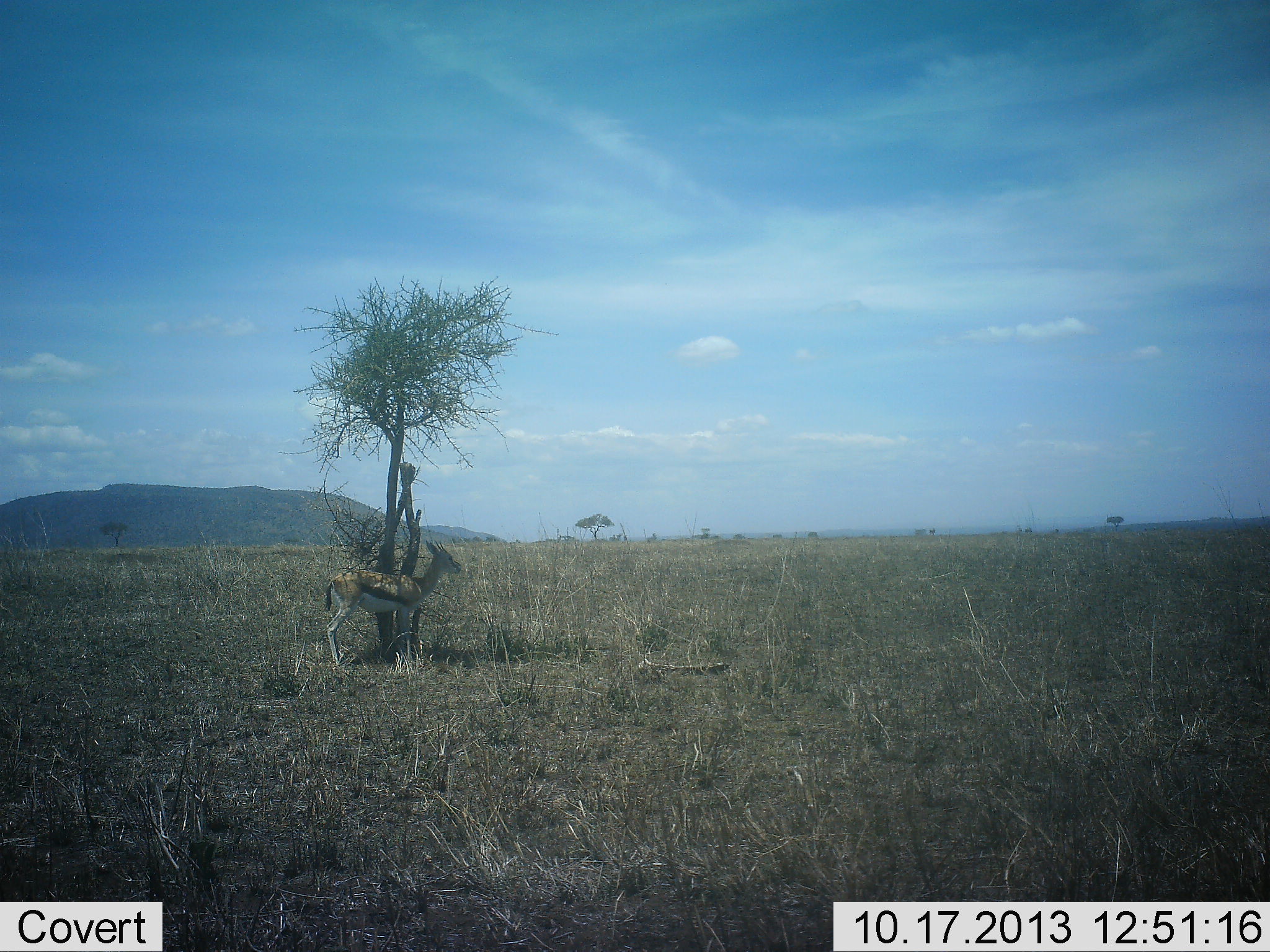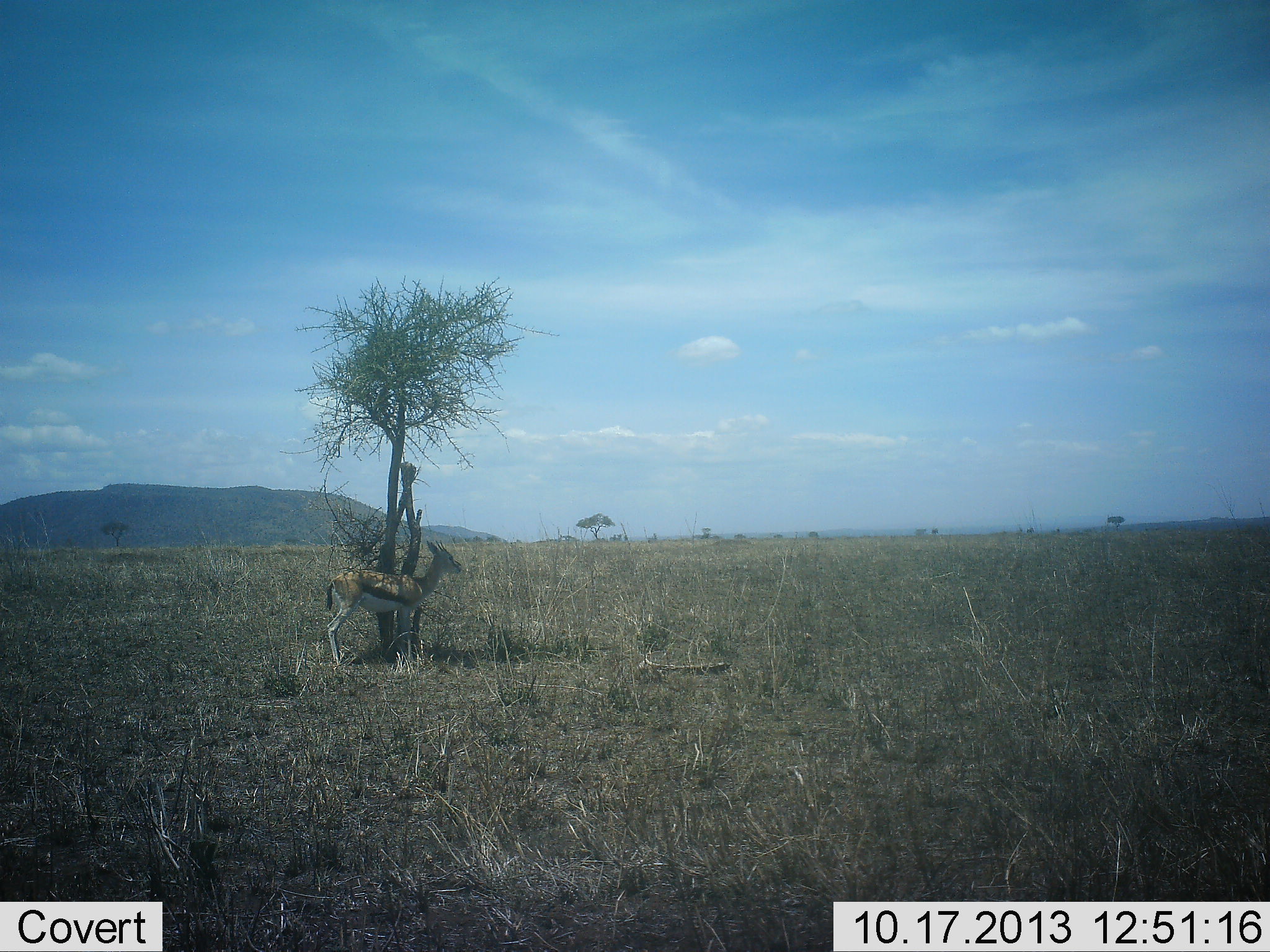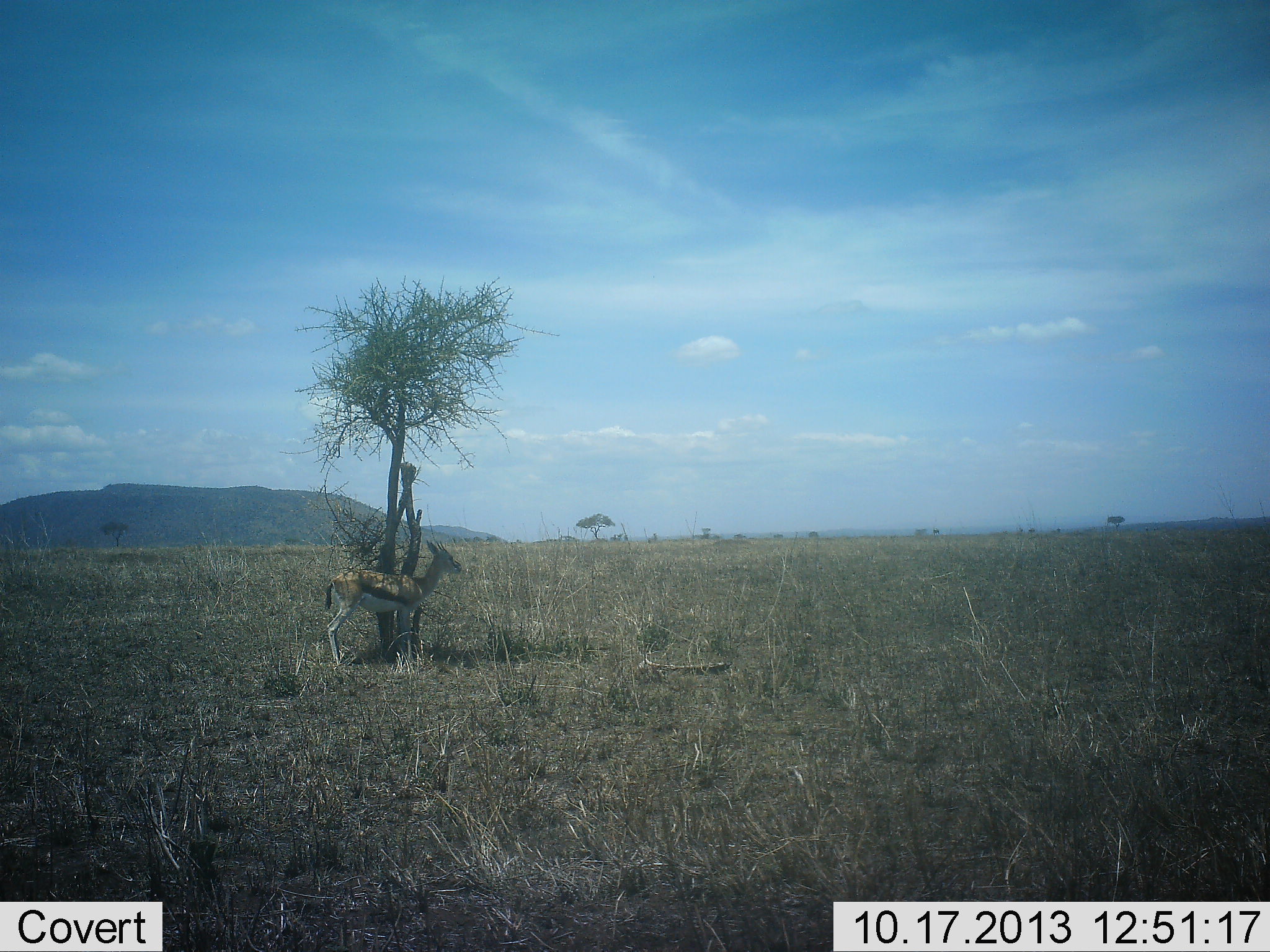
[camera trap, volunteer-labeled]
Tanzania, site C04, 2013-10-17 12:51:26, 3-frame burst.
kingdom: Animalia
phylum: Chordata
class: Mammalia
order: Artiodactyla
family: Bovidae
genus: Eudorcas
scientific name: Eudorcas thomsonii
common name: thomson's gazelle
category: gazellethomsons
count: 1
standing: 100%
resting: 10%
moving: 10%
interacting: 0%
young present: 0%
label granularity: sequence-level